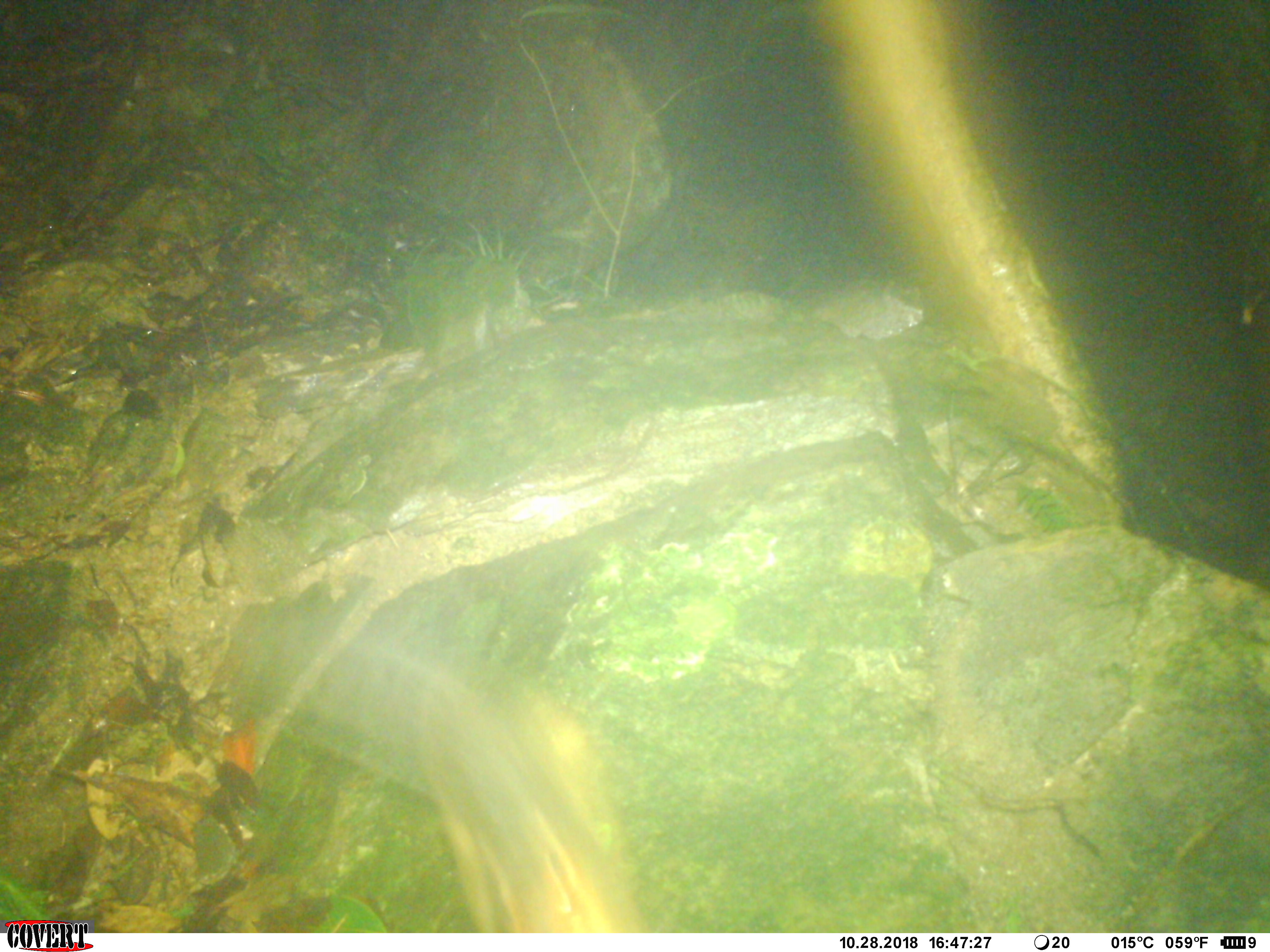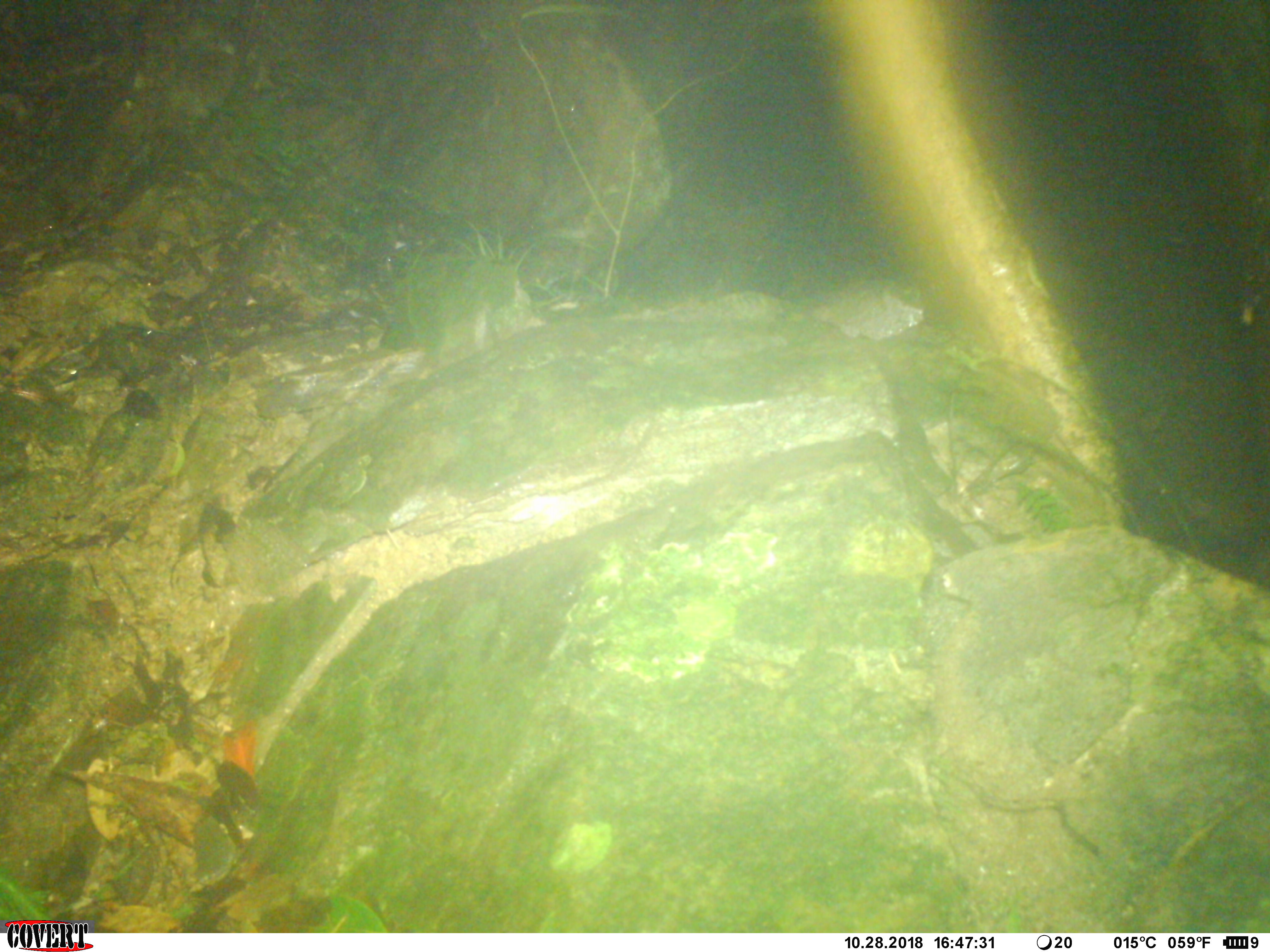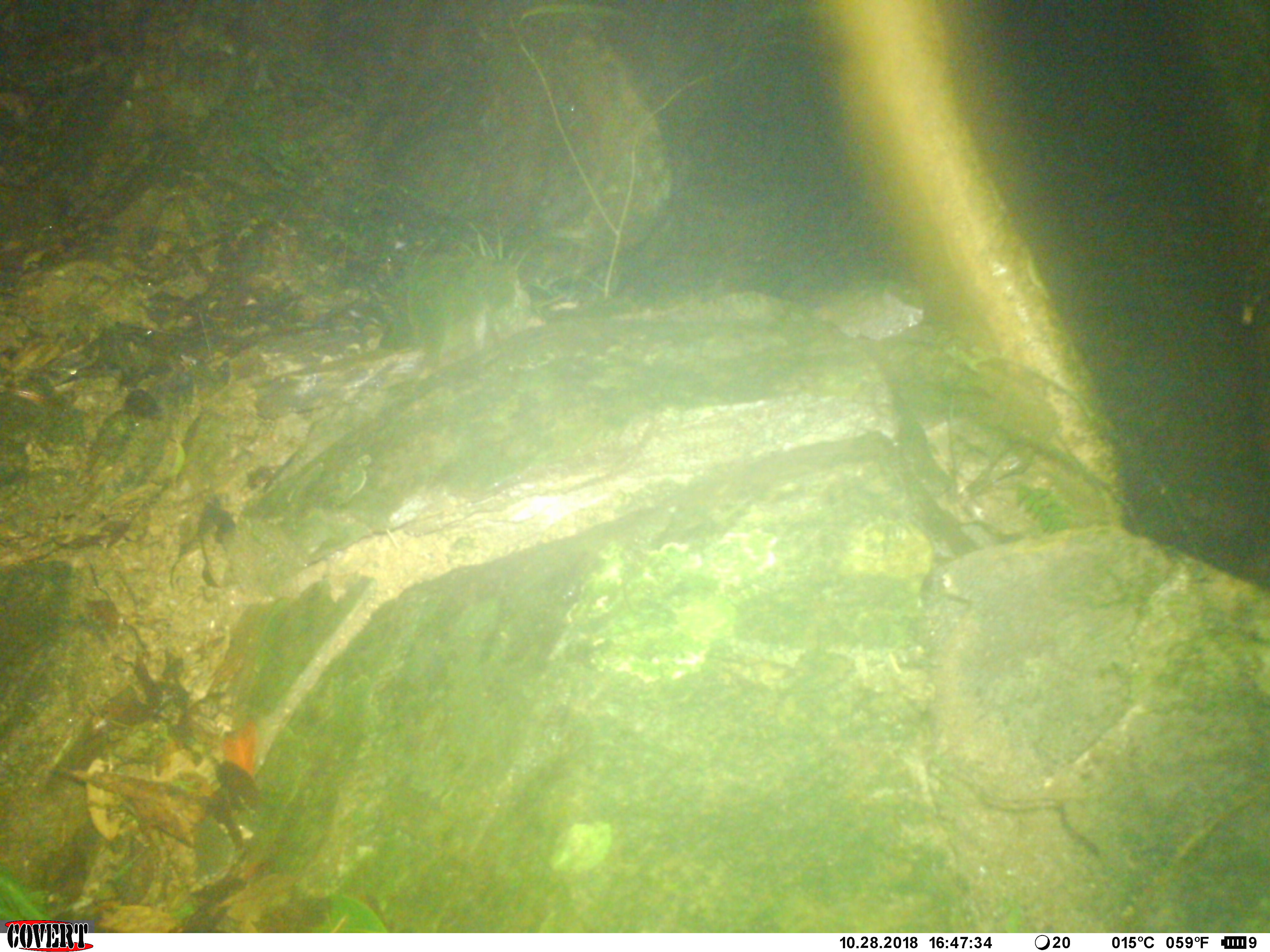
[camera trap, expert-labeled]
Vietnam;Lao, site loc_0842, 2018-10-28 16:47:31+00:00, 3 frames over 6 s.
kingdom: Animalia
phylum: Chordata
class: Mammalia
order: Rodentia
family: Sciuridae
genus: Dremomys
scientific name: Dremomys rufigenis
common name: red-cheeked squirrel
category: red cheeked squirrel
Red cheeked squirrel (red-cheeked squirrel) (Dremomys rufigenis). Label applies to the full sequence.